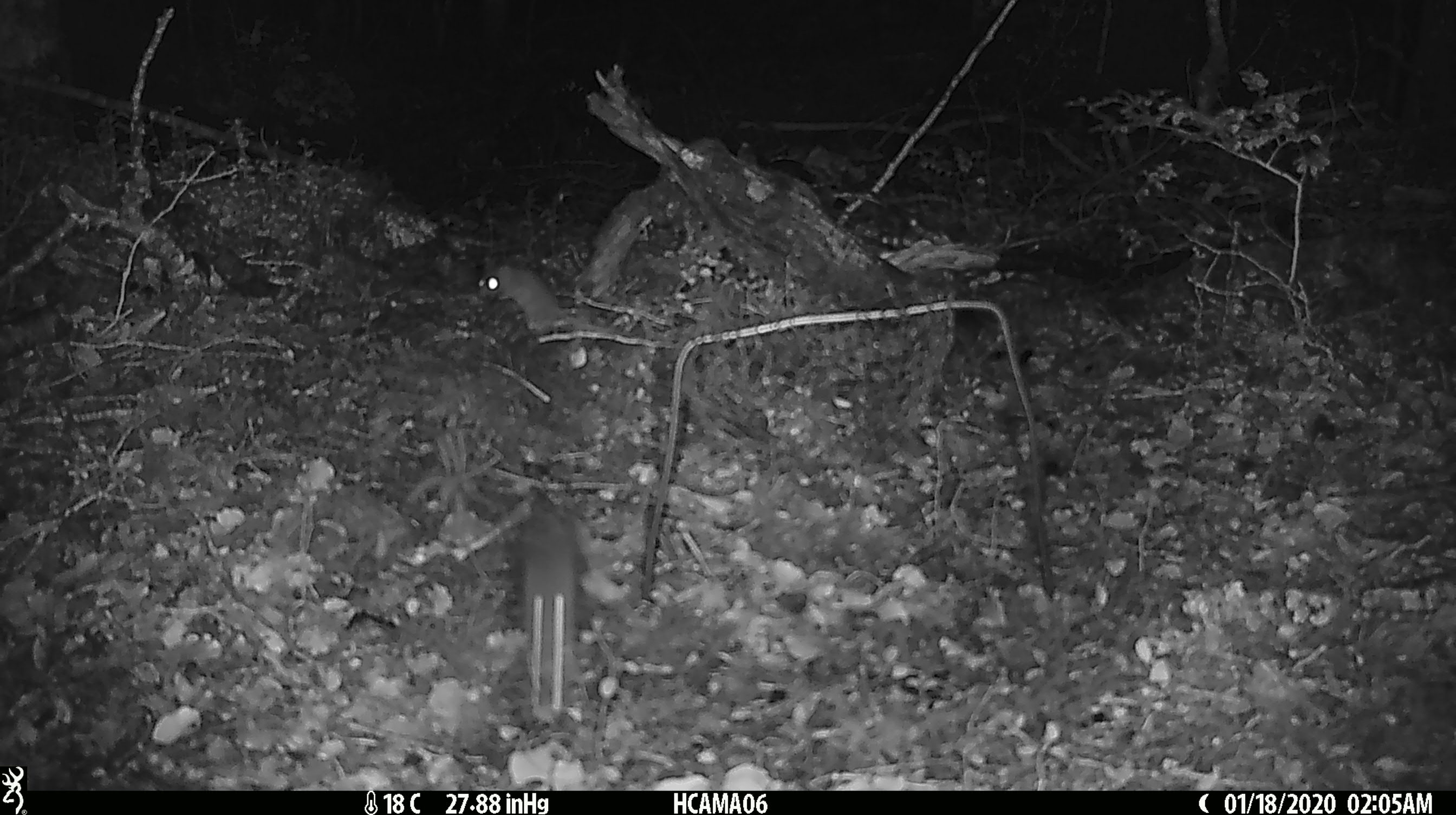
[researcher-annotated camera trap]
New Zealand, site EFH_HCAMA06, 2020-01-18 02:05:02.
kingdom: Animalia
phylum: Chordata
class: Mammalia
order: Rodentia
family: Muridae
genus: Mus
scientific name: Mus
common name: mouse